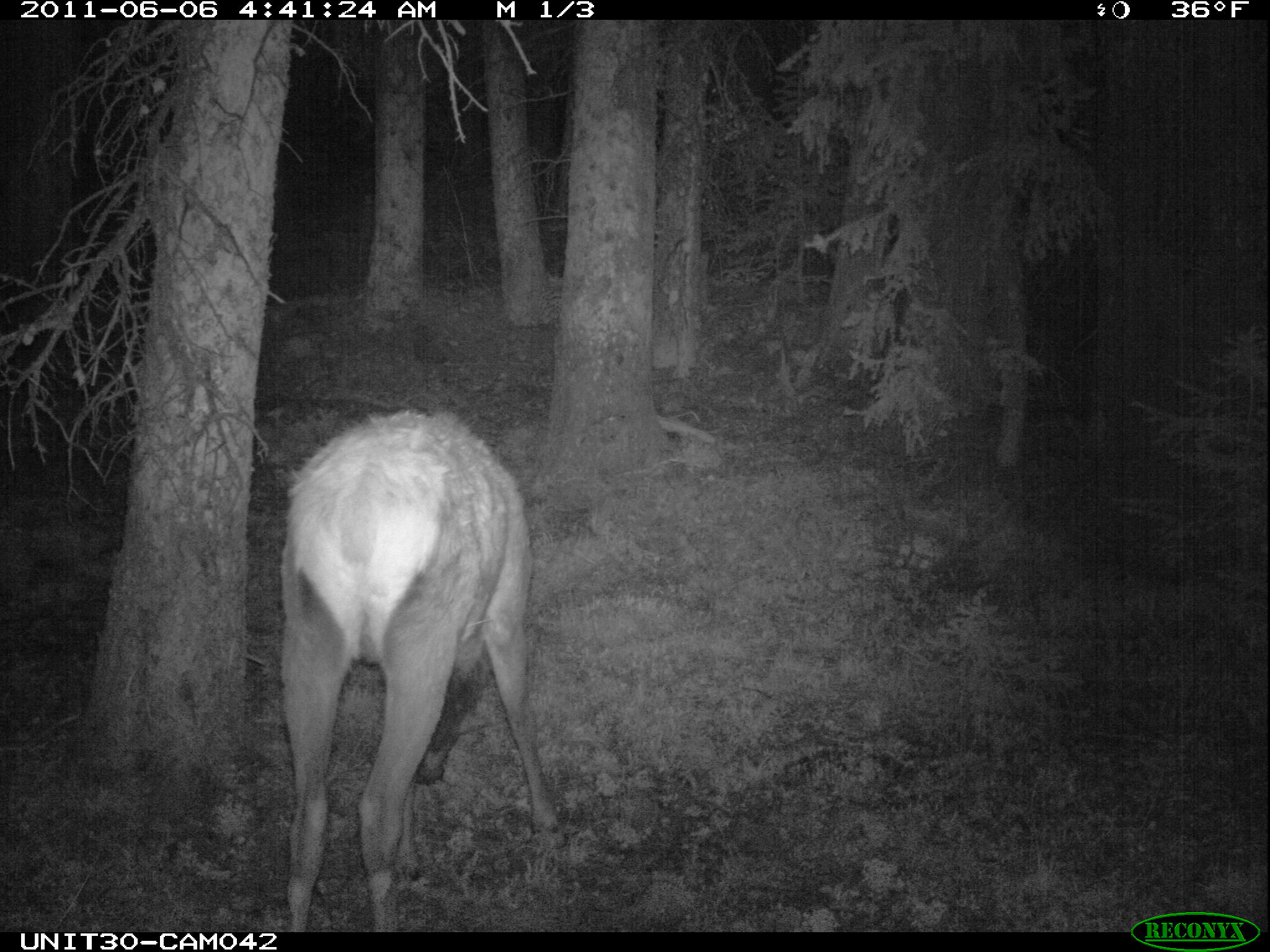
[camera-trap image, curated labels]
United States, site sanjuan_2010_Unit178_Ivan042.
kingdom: Animalia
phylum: Chordata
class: Mammalia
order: Artiodactyla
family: Cervidae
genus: Cervus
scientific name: Cervus elaphus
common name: red deer